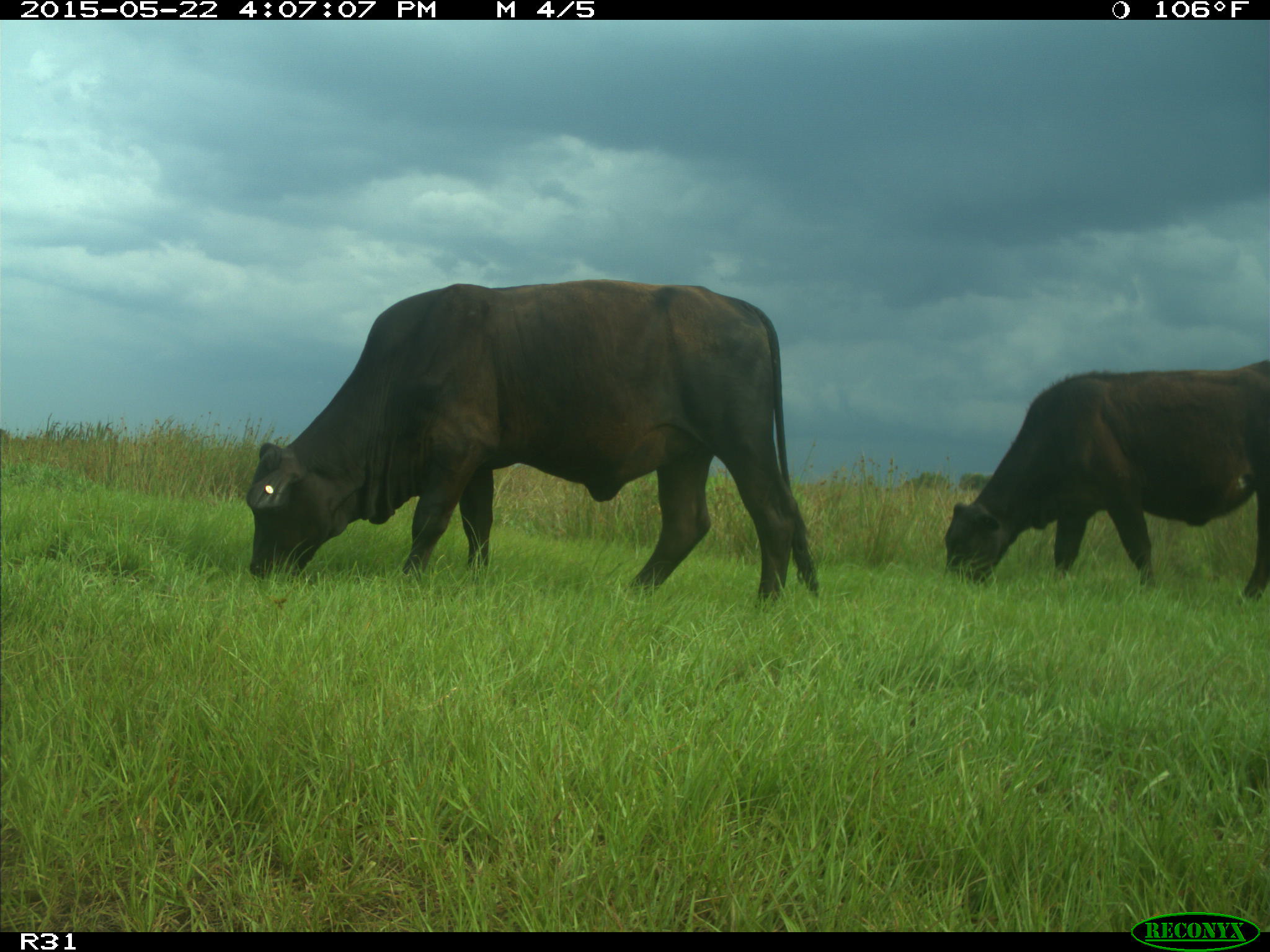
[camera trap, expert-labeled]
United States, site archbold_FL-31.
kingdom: Animalia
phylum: Chordata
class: Mammalia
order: Artiodactyla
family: Bovidae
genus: Bos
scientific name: Bos taurus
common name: domestic cow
Bos taurus (domestic cow).